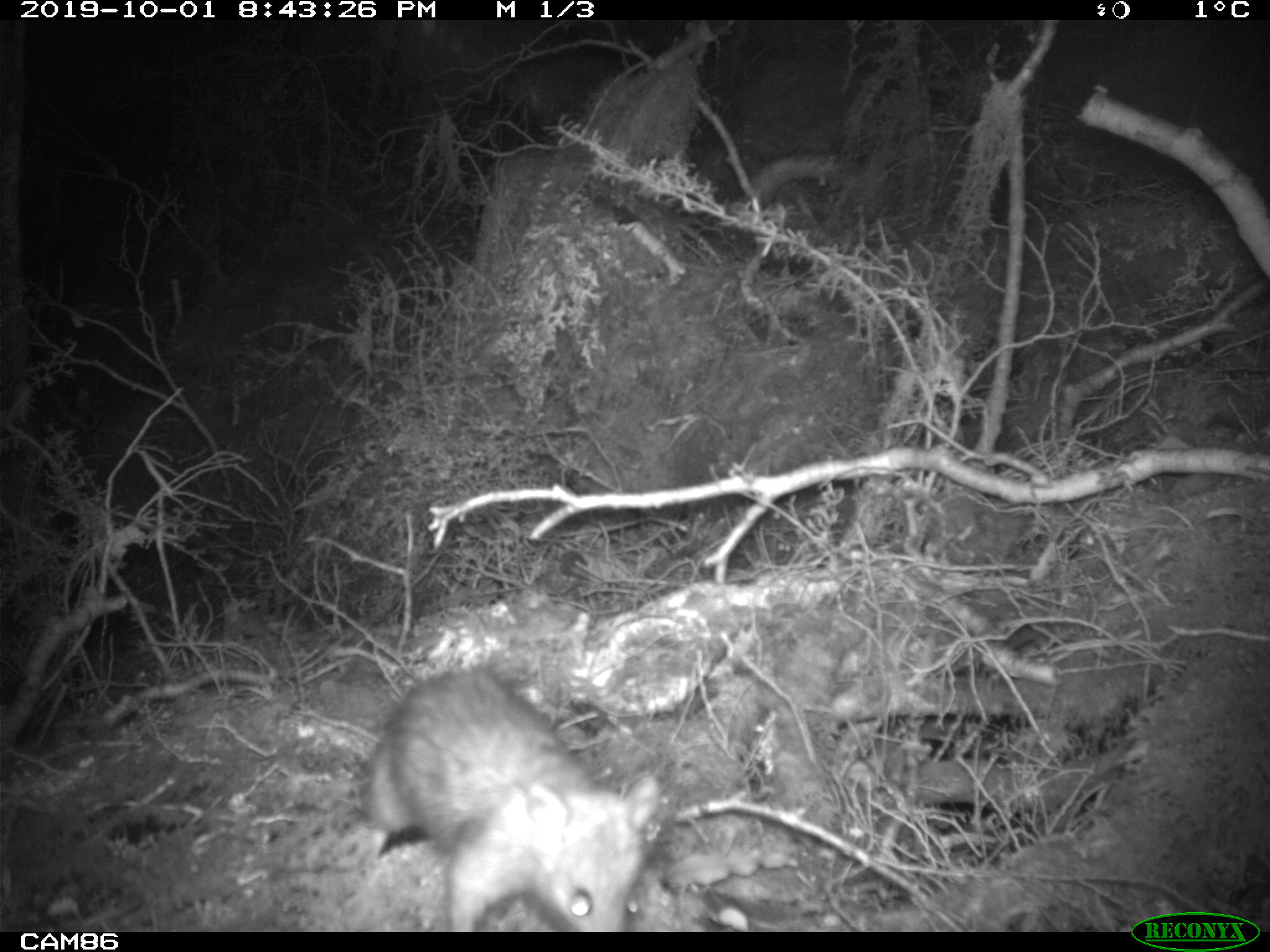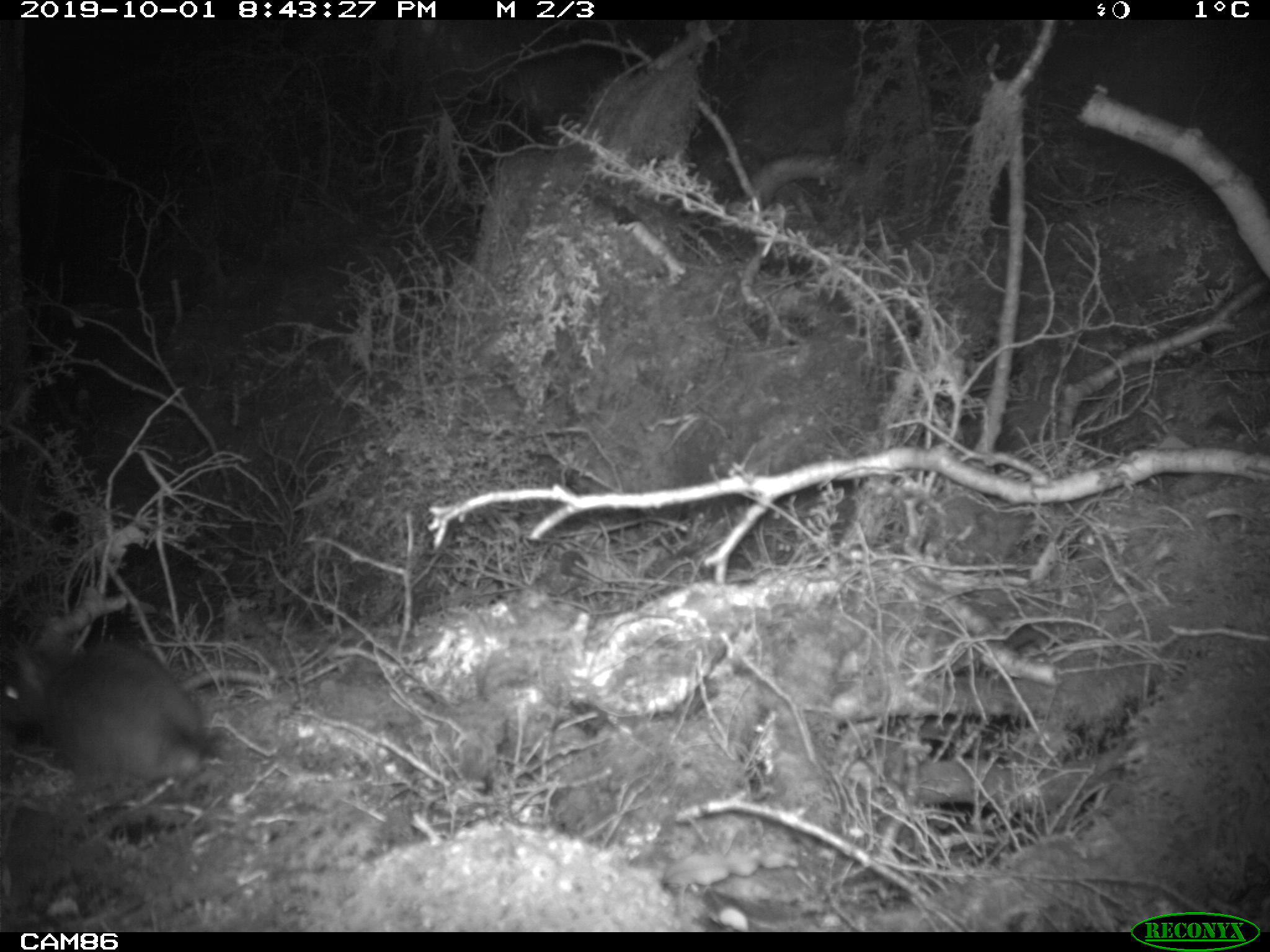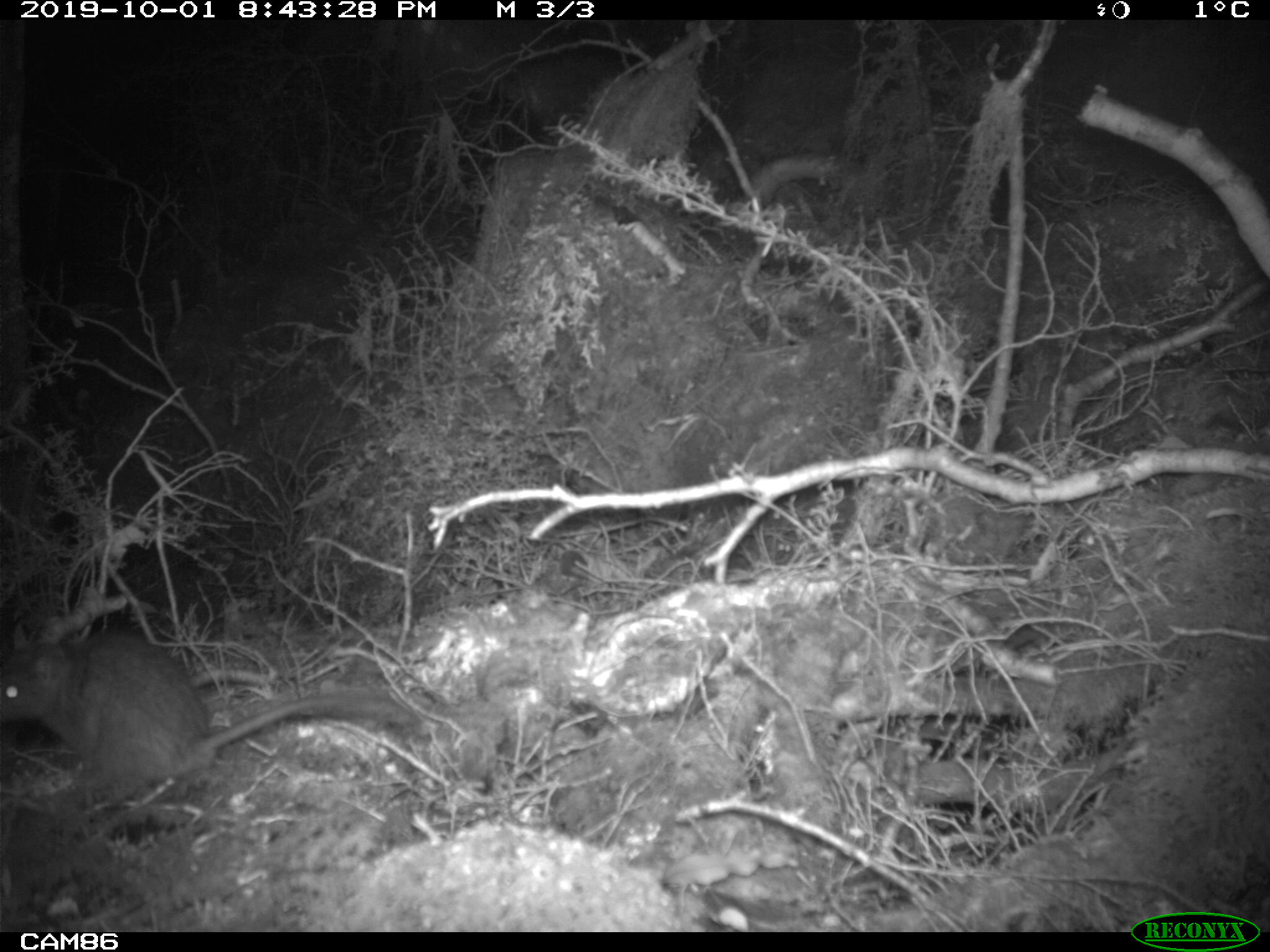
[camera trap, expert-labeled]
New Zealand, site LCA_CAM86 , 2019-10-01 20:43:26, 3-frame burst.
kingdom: Animalia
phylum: Chordata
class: Mammalia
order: Rodentia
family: Muridae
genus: Rattus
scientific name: Rattus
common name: rat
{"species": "rat (Rattus)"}